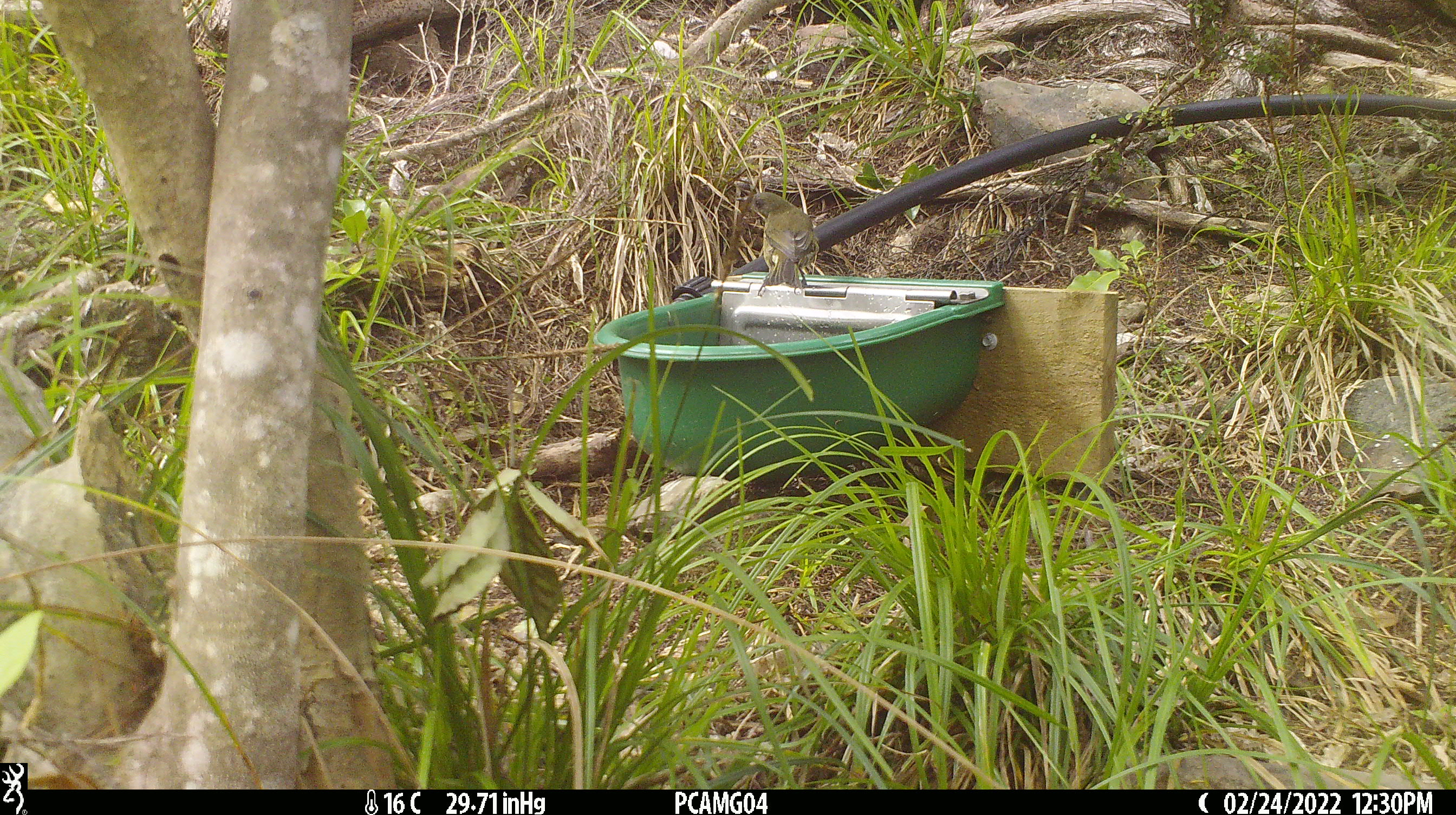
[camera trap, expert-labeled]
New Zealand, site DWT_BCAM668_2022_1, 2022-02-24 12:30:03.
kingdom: Animalia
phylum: Chordata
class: Aves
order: Passeriformes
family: Meliphagidae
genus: Anthornis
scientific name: Anthornis melanura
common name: new zealand bellbird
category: bellbird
Bellbird (new zealand bellbird) (Anthornis melanura).